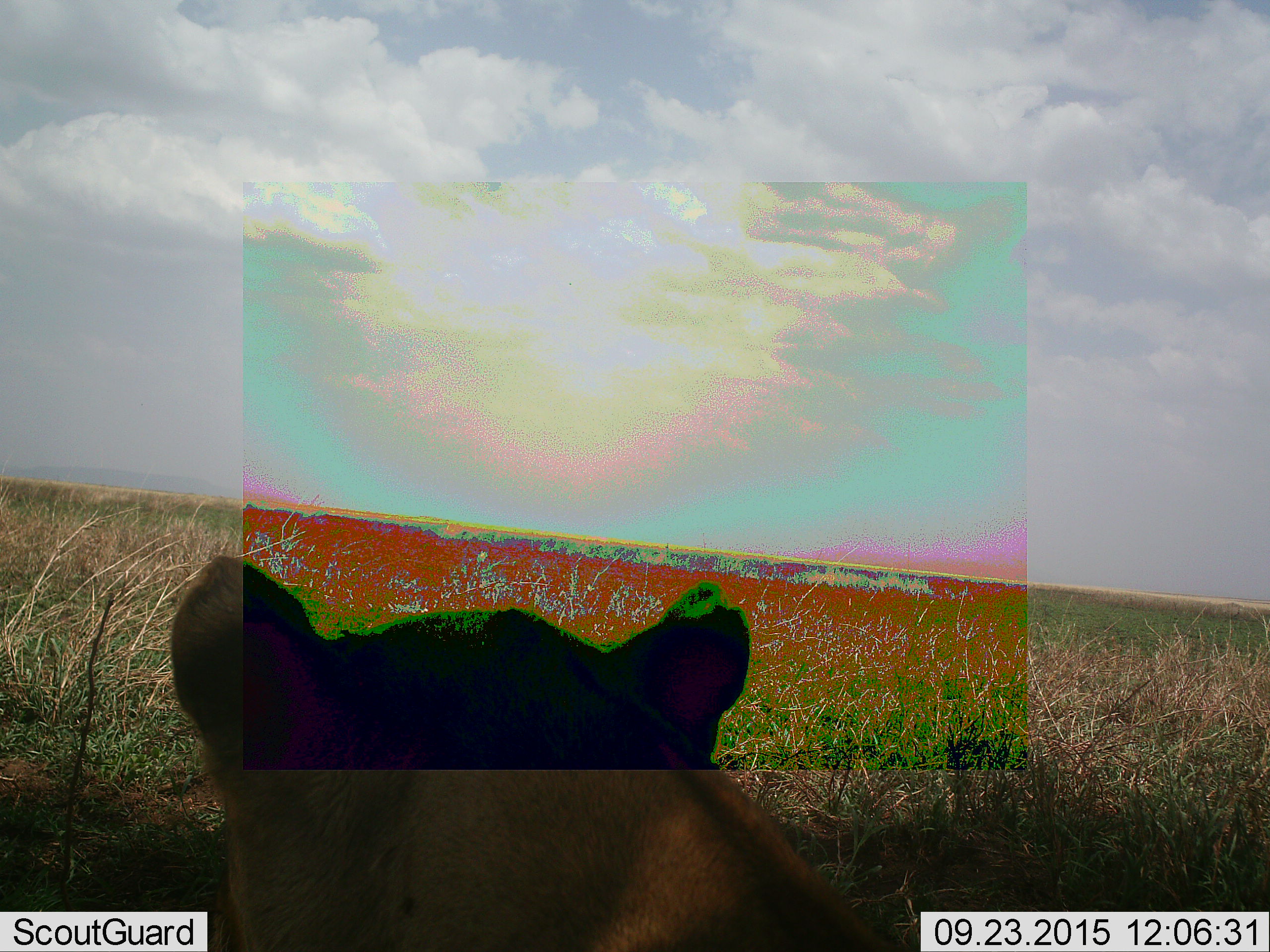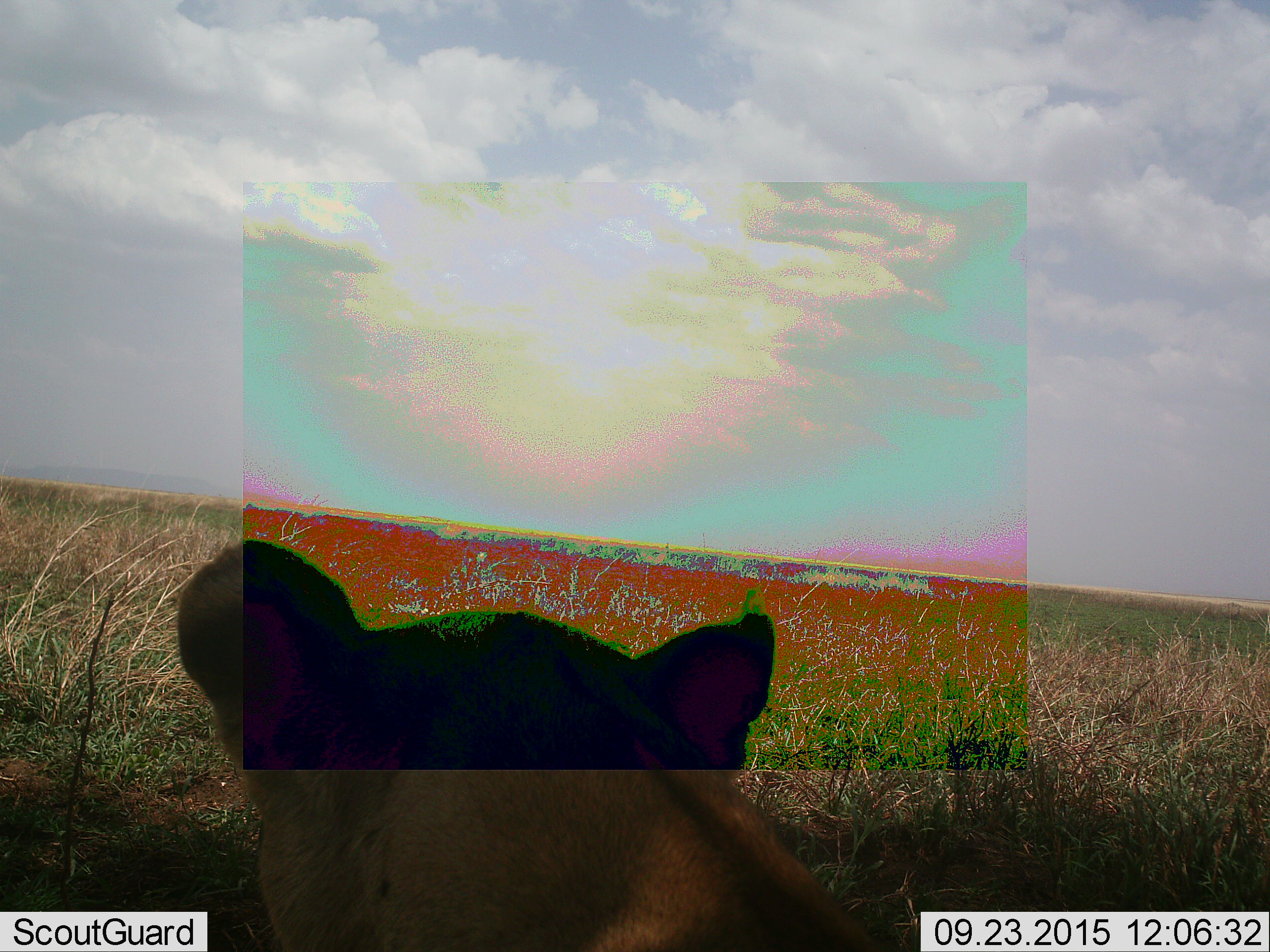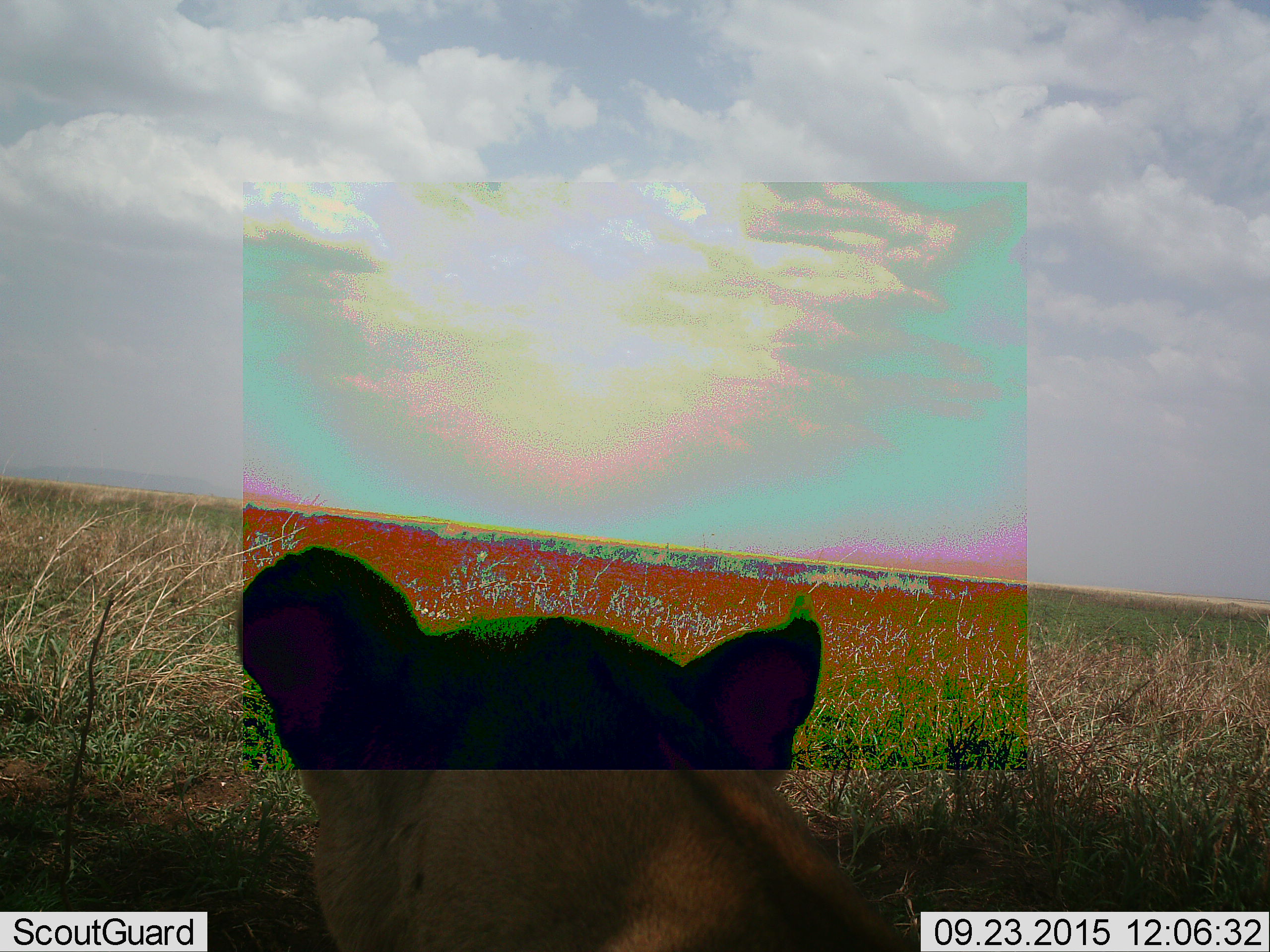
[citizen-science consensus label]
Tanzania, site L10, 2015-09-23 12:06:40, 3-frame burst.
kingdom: Animalia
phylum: Chordata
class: Mammalia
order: Carnivora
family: Felidae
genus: Panthera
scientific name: Panthera leo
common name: lion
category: lionfemale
Lionfemale (lion) (Panthera leo), count 1. Behavior (volunteer vote fractions): standing 22%, resting 78%, moving 11%, interacting 0%. Young present (vote fraction): 0%. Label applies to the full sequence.